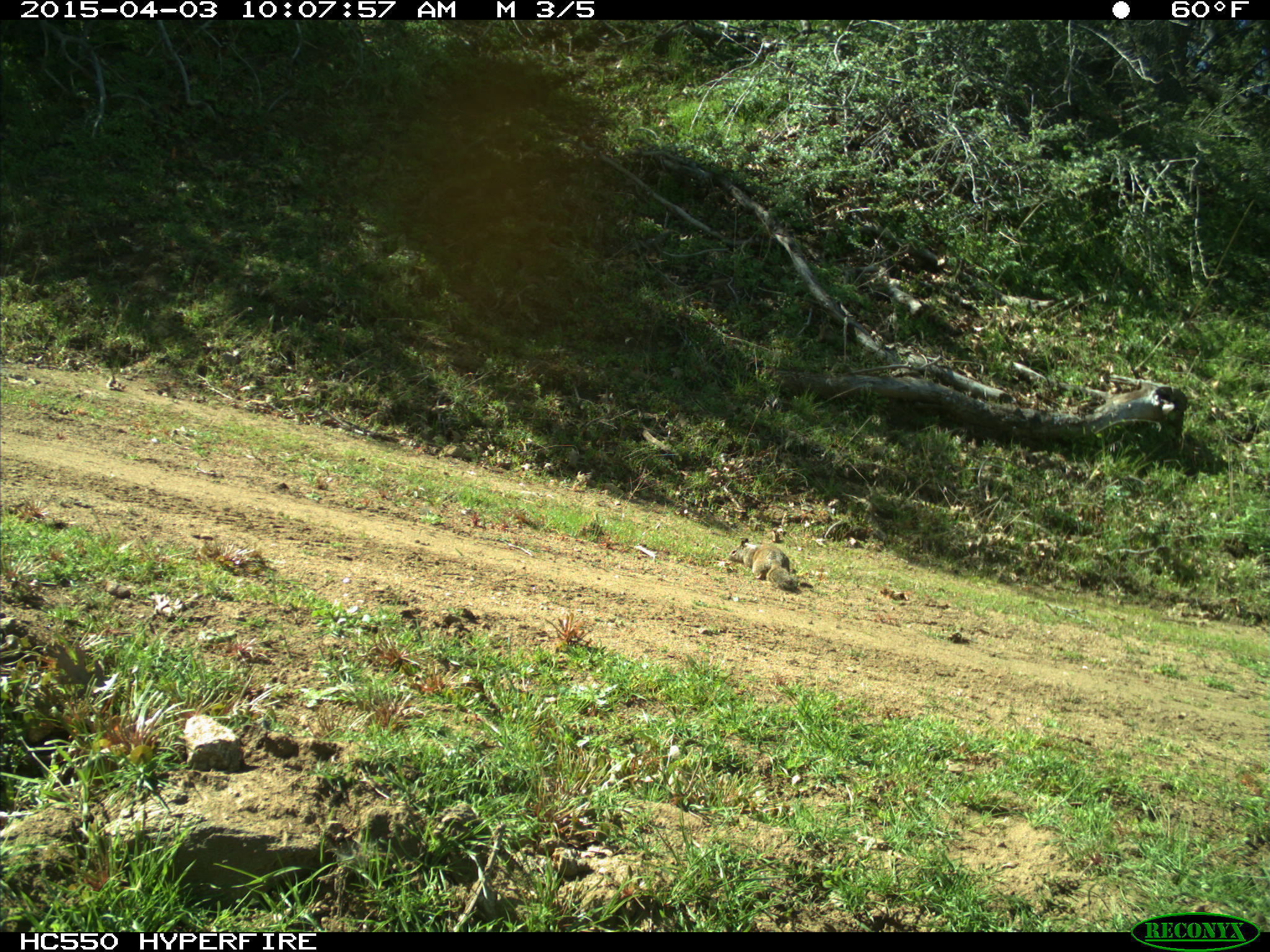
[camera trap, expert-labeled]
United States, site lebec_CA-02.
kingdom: Animalia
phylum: Chordata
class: Mammalia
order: Rodentia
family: Sciuridae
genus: Otospermophilus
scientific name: Otospermophilus beecheyi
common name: california ground squirrel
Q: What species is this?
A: Otospermophilus beecheyi (california ground squirrel).